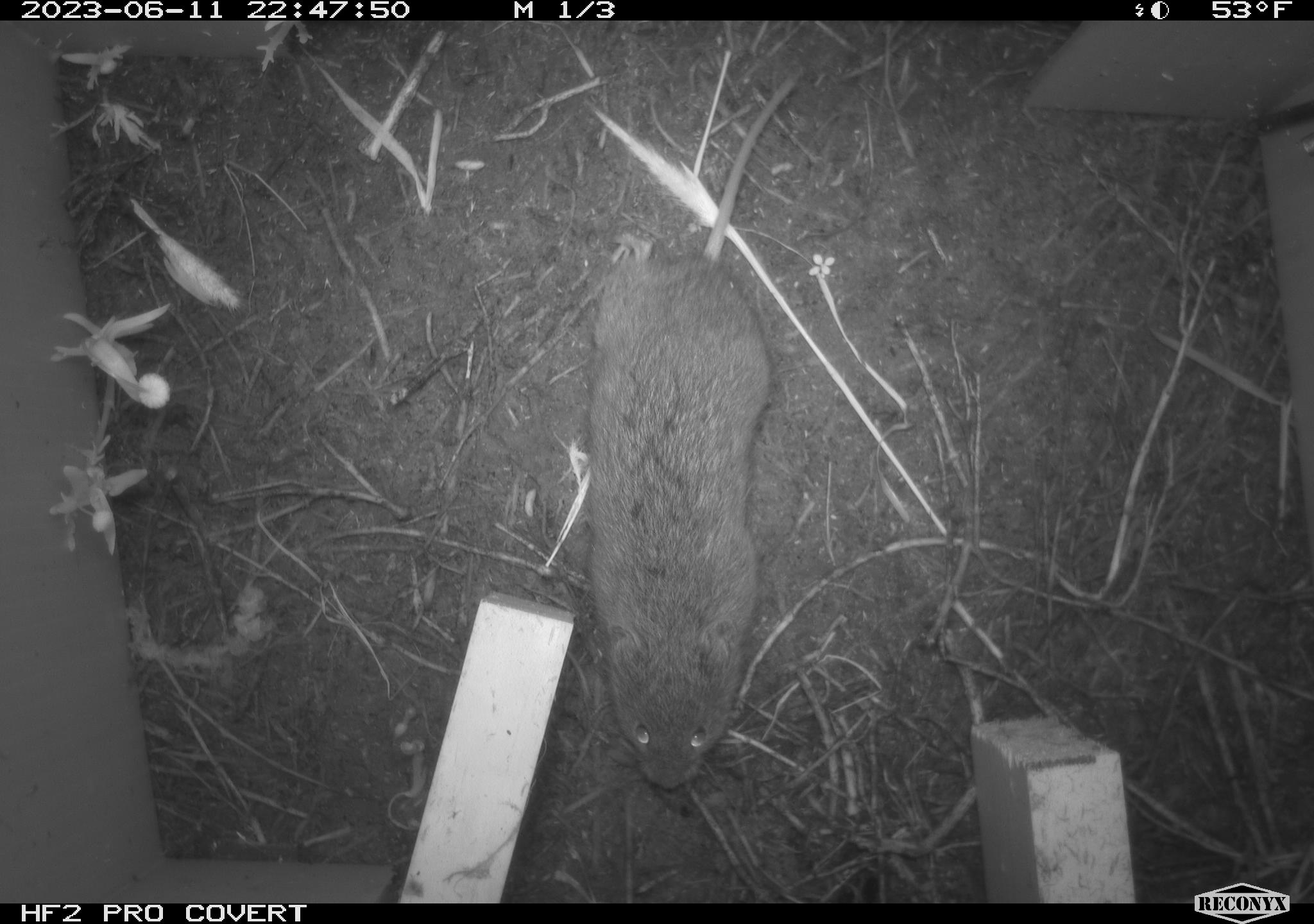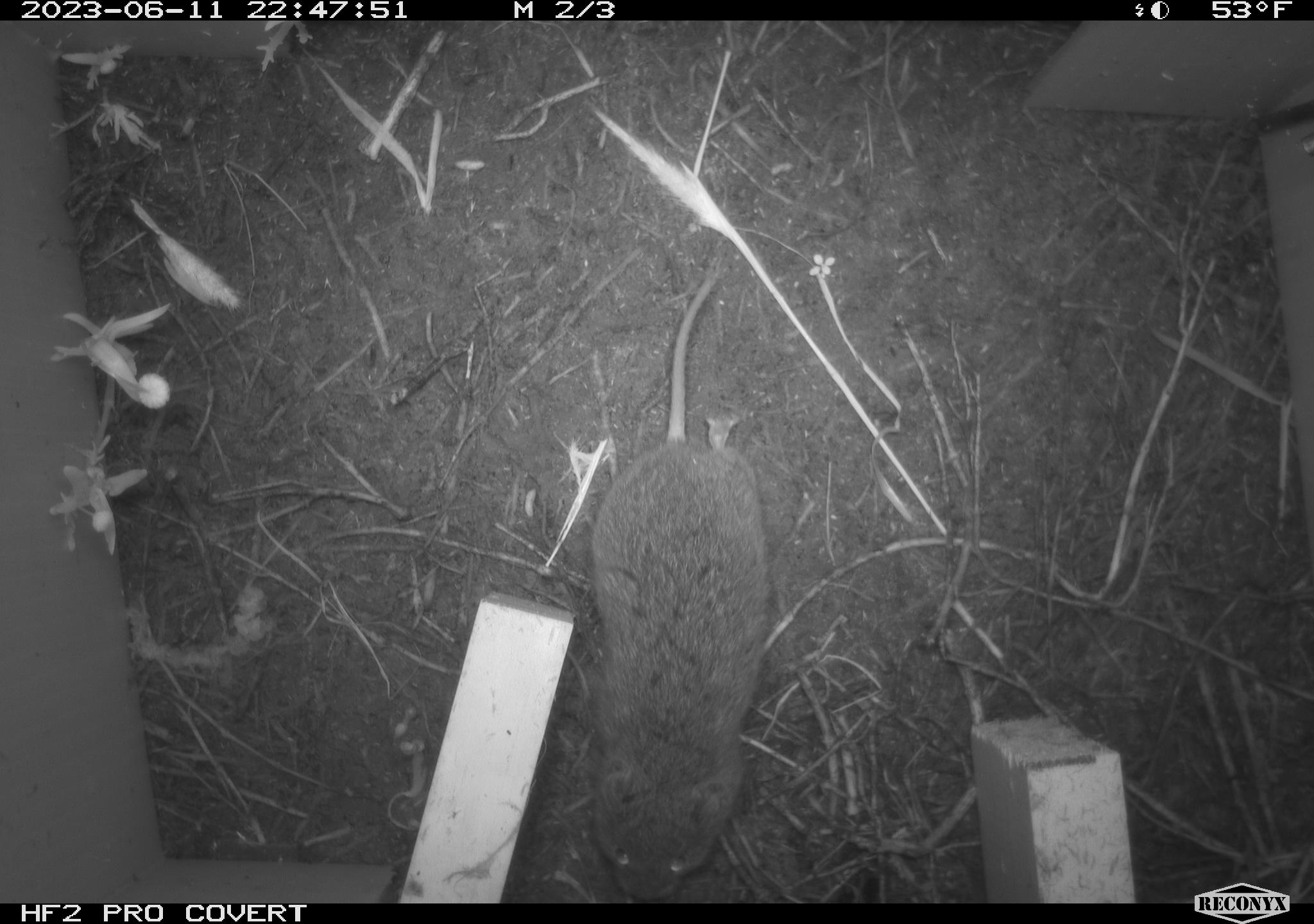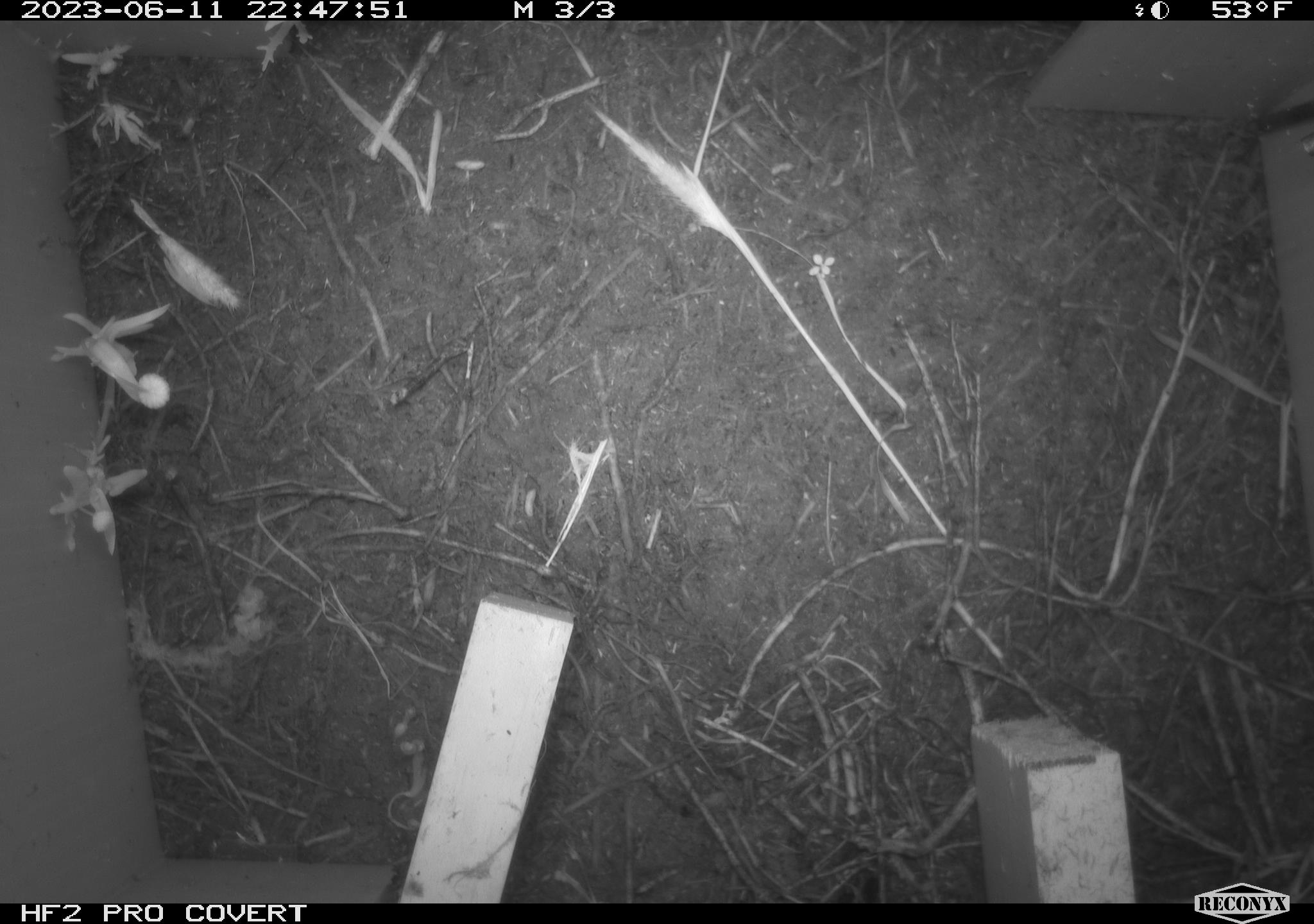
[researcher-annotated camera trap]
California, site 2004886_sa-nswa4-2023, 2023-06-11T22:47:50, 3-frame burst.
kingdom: Animalia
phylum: Chordata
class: Mammalia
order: Rodentia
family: Cricetidae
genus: Microtus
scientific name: Microtus californicus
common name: california vole